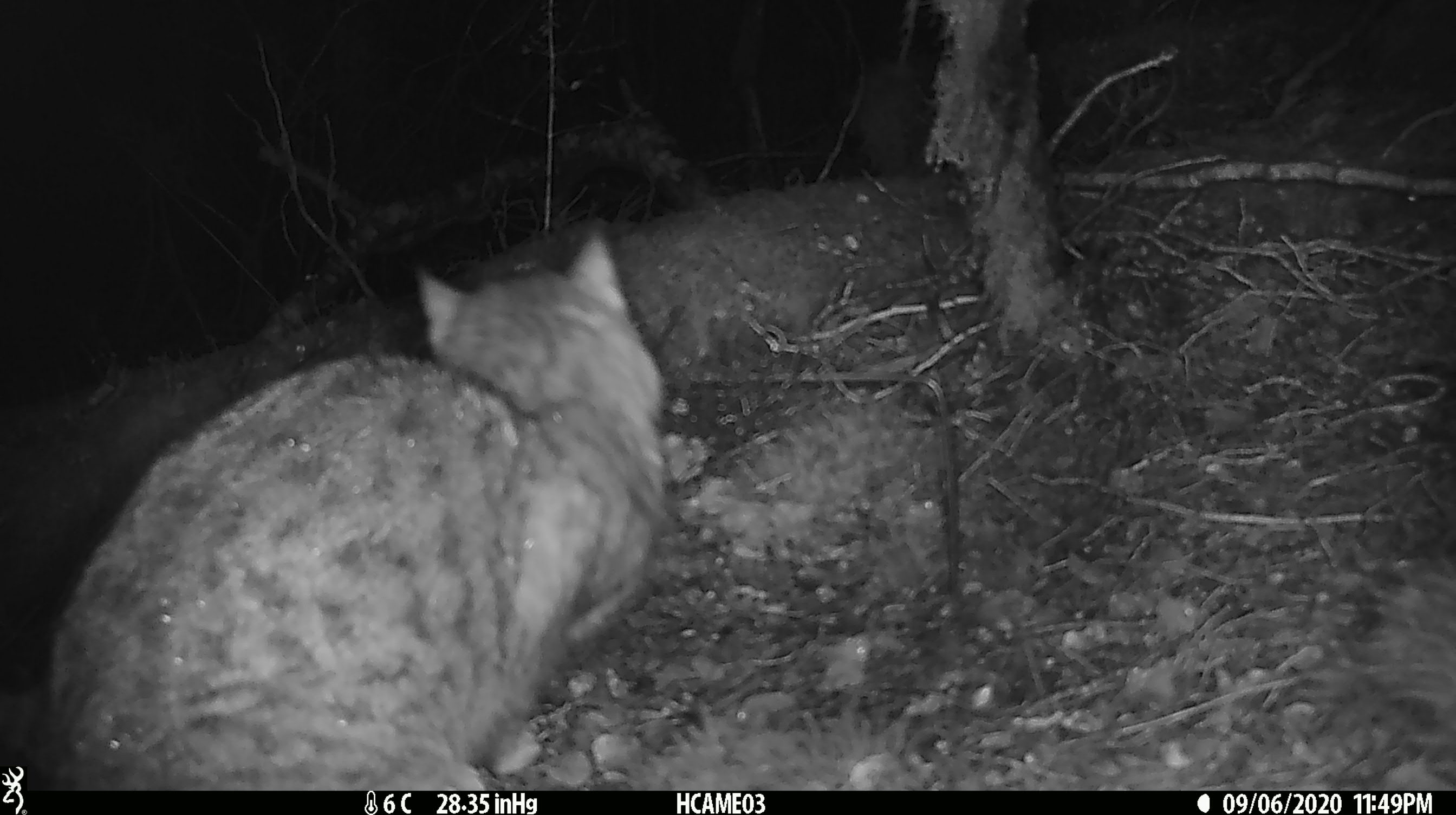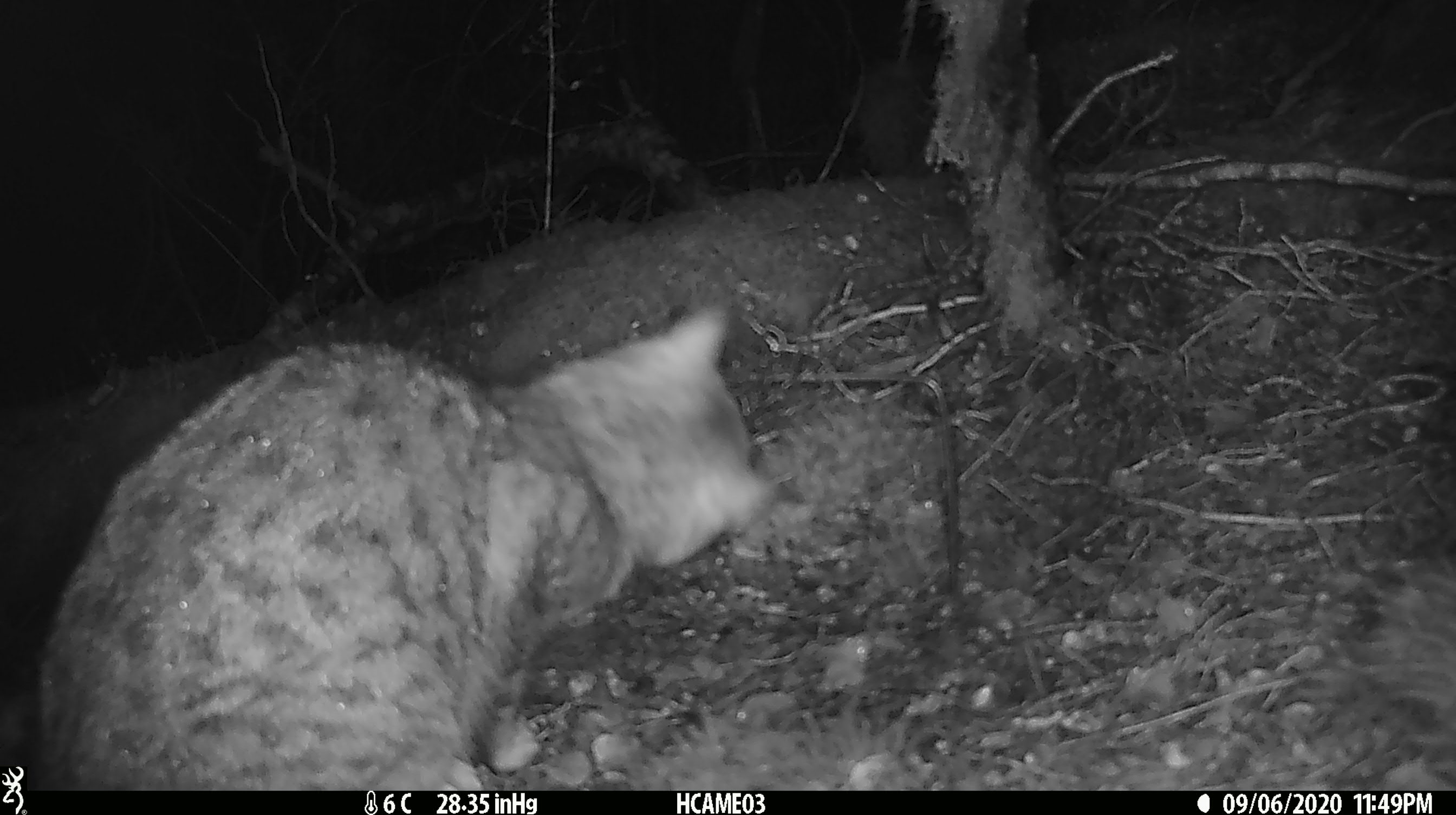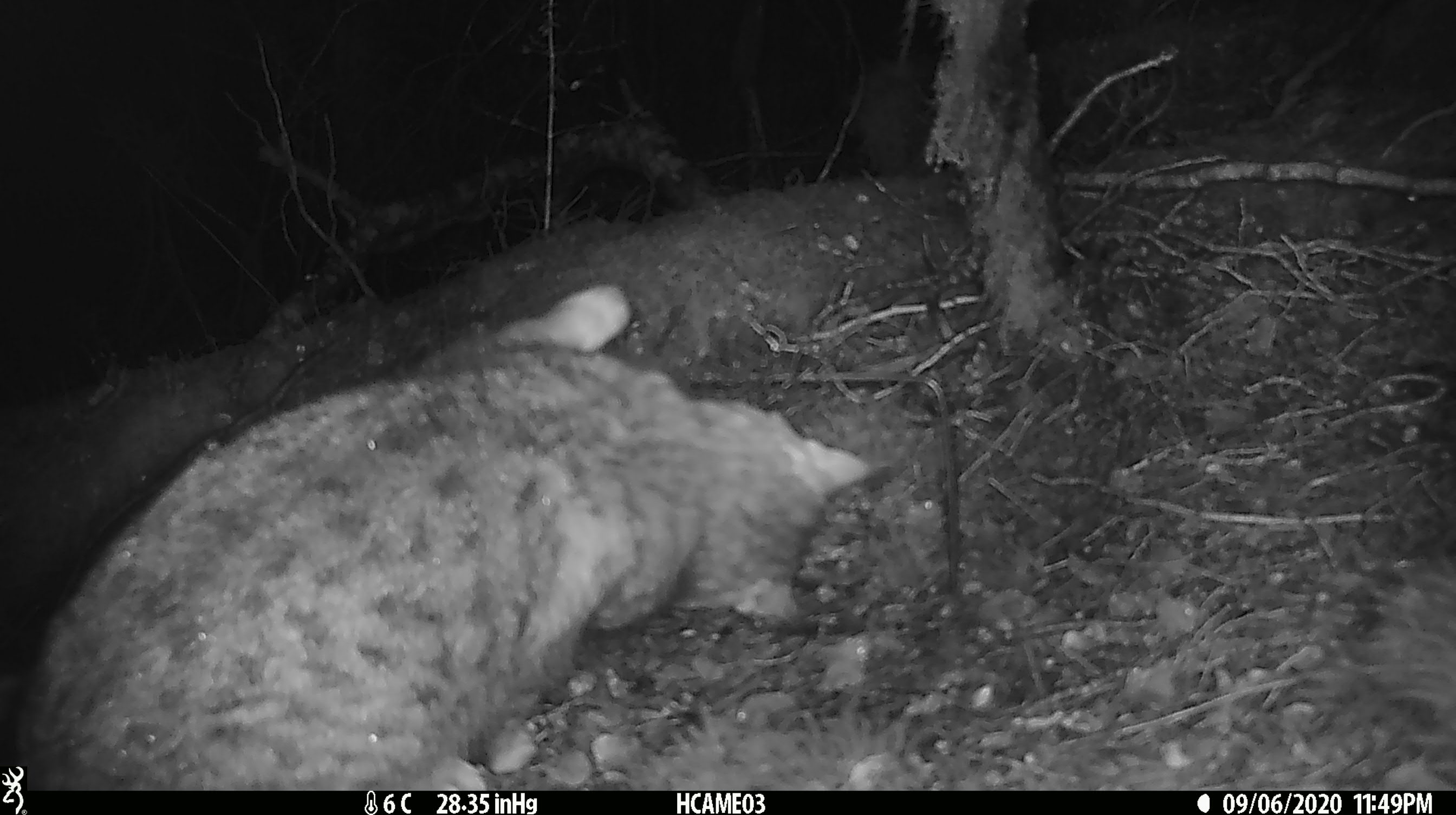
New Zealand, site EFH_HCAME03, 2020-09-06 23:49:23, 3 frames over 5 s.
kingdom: Animalia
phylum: Chordata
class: Mammalia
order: Carnivora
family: Felidae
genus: Felis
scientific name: Felis catus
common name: domestic cat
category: cat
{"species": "cat (domestic cat) (Felis catus)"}